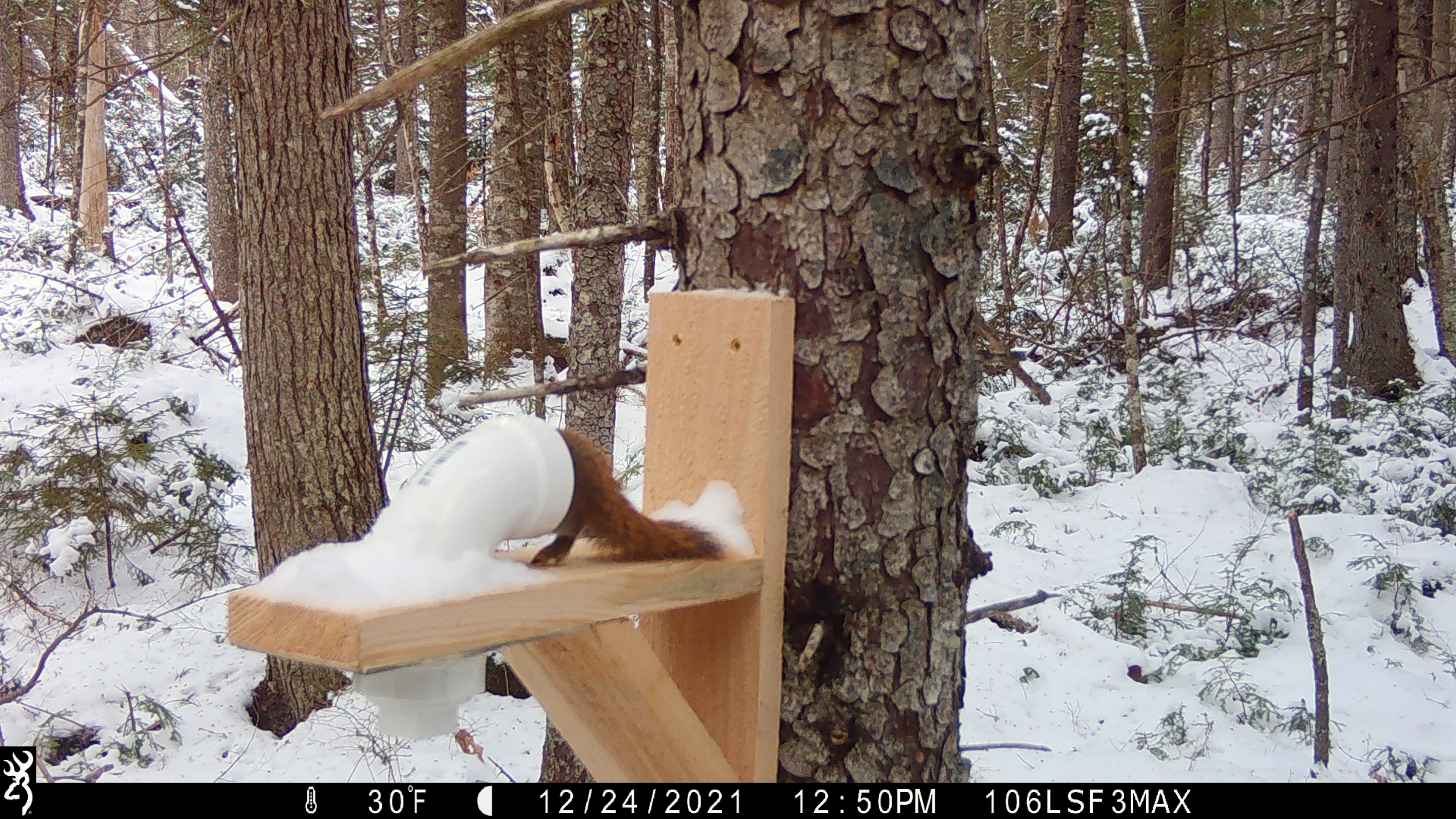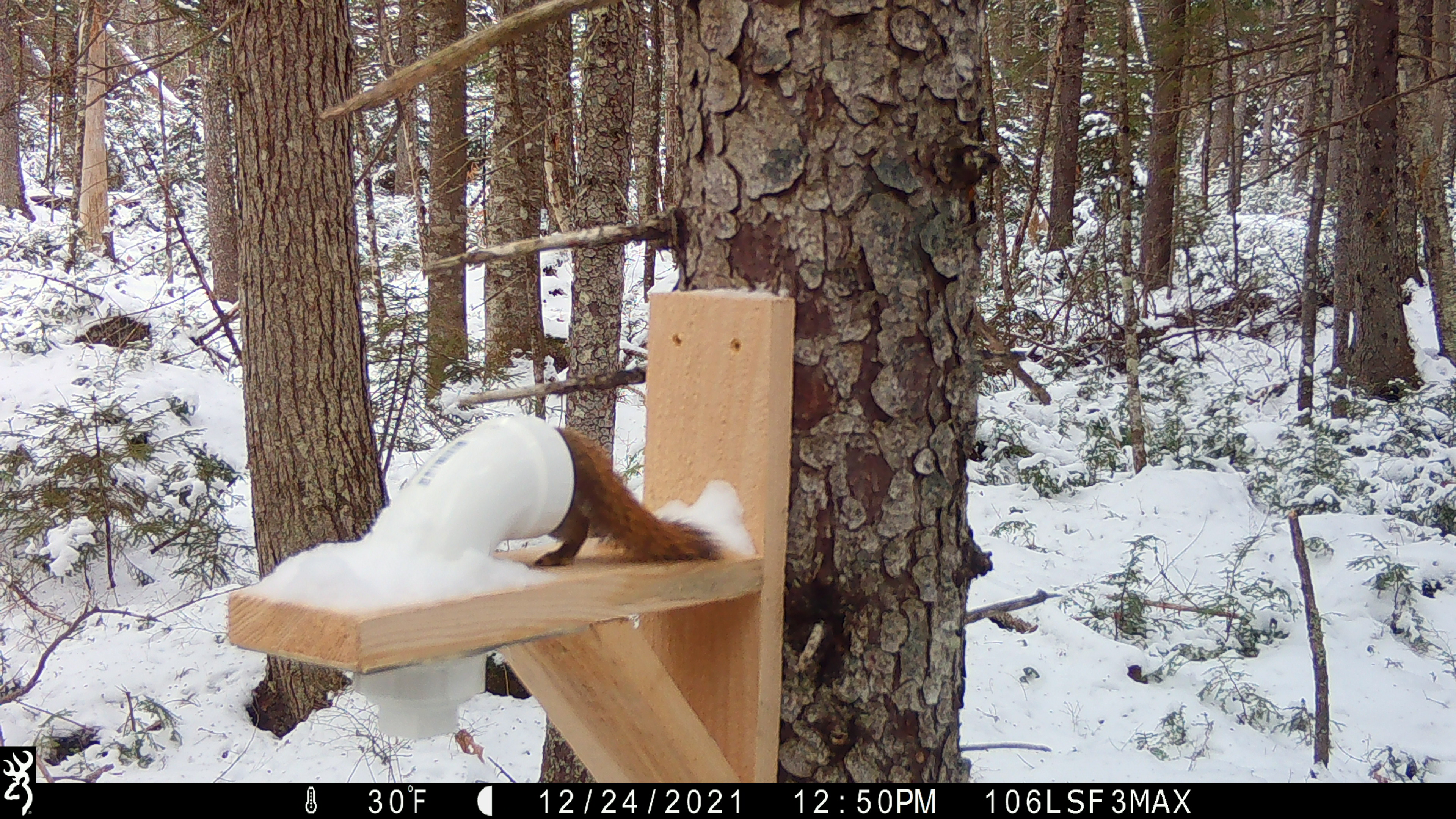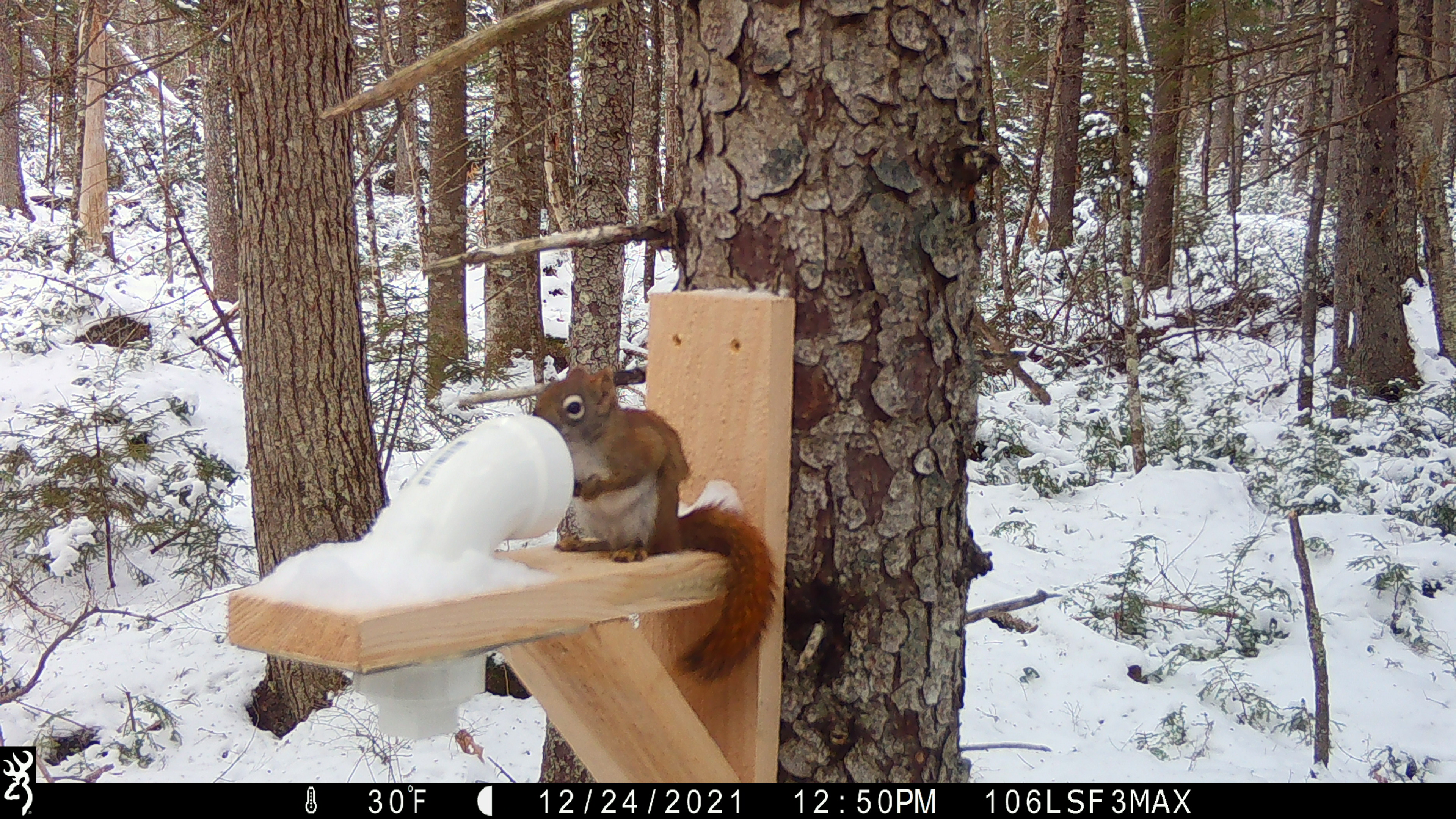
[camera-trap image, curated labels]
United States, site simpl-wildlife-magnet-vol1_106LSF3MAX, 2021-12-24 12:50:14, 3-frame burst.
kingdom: Animalia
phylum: Chordata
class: Mammalia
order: Rodentia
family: Sciuridae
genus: Tamiasciurus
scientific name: Tamiasciurus hudsonicus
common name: red squirrel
Red squirrel (Tamiasciurus hudsonicus).